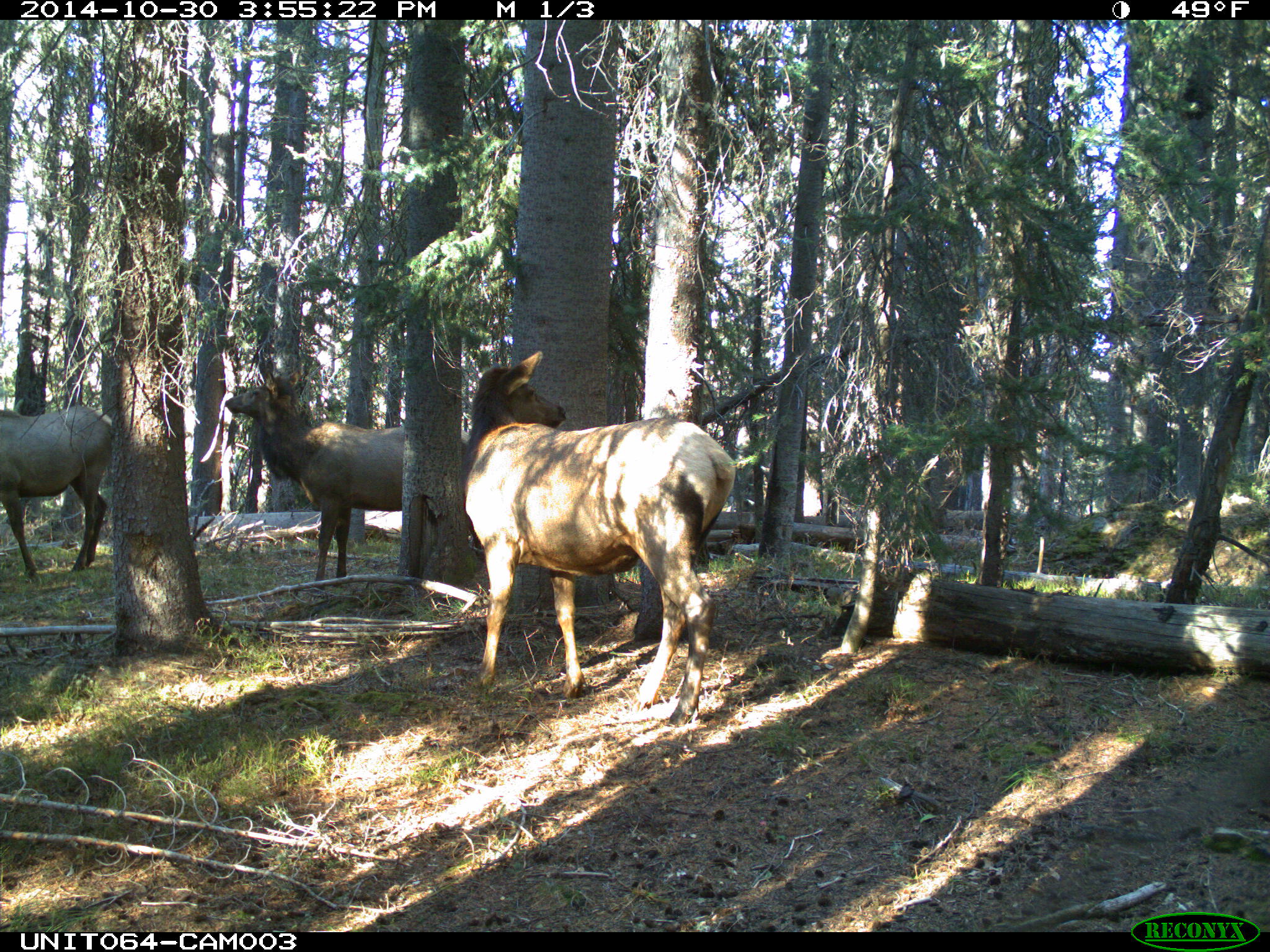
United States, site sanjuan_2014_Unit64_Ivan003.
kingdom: Animalia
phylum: Chordata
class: Mammalia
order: Artiodactyla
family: Cervidae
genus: Cervus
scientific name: Cervus elaphus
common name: red deer